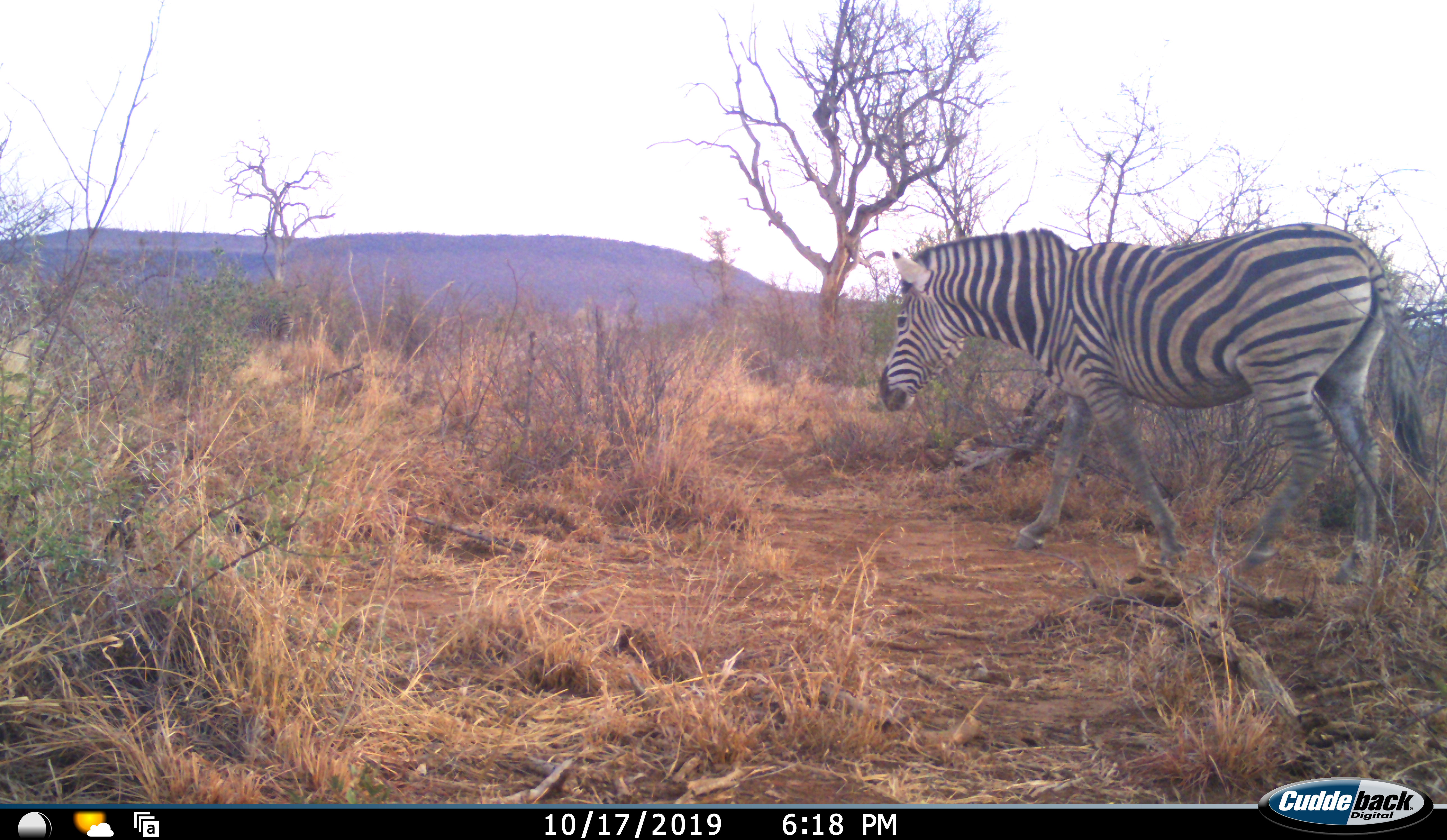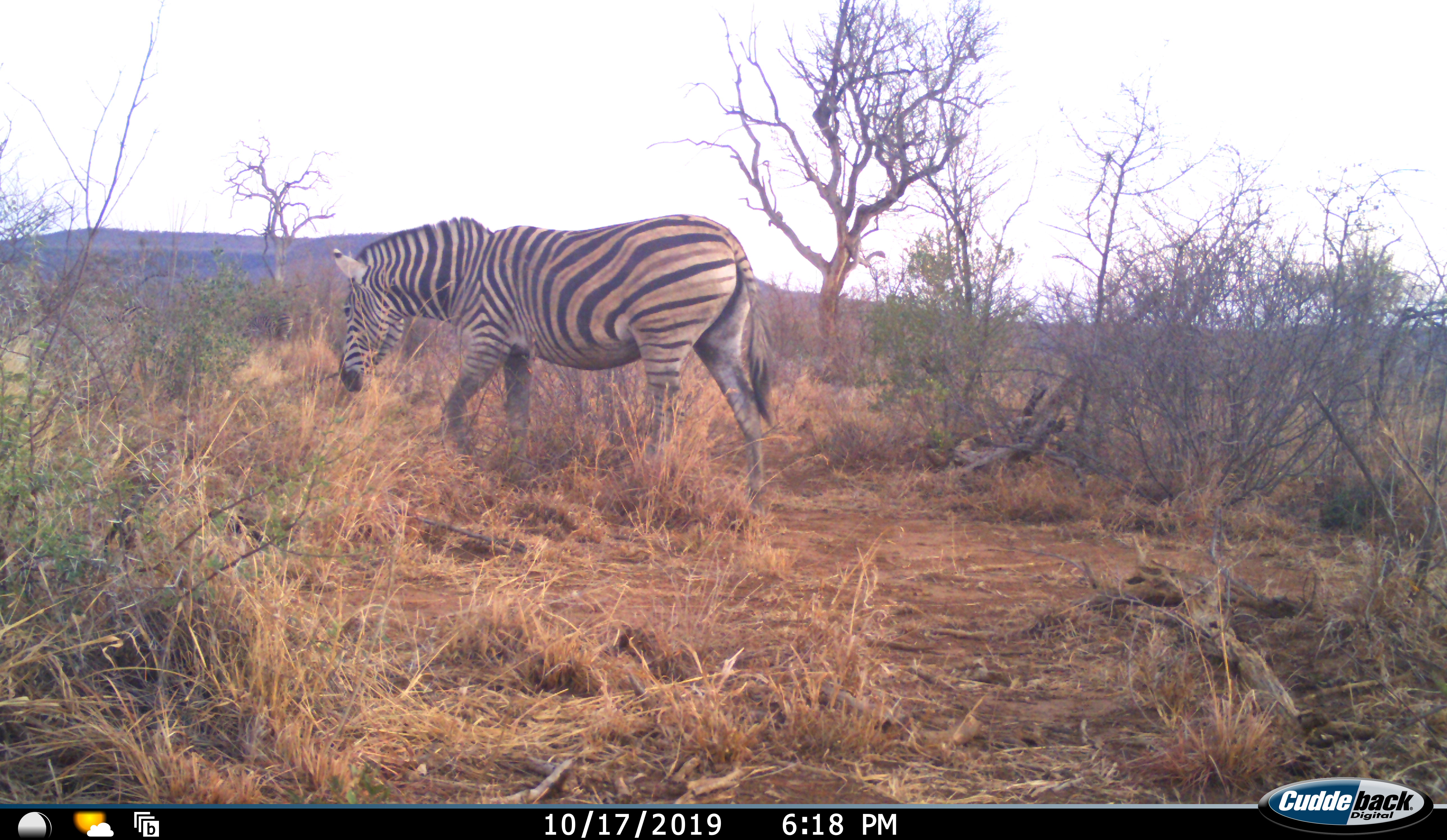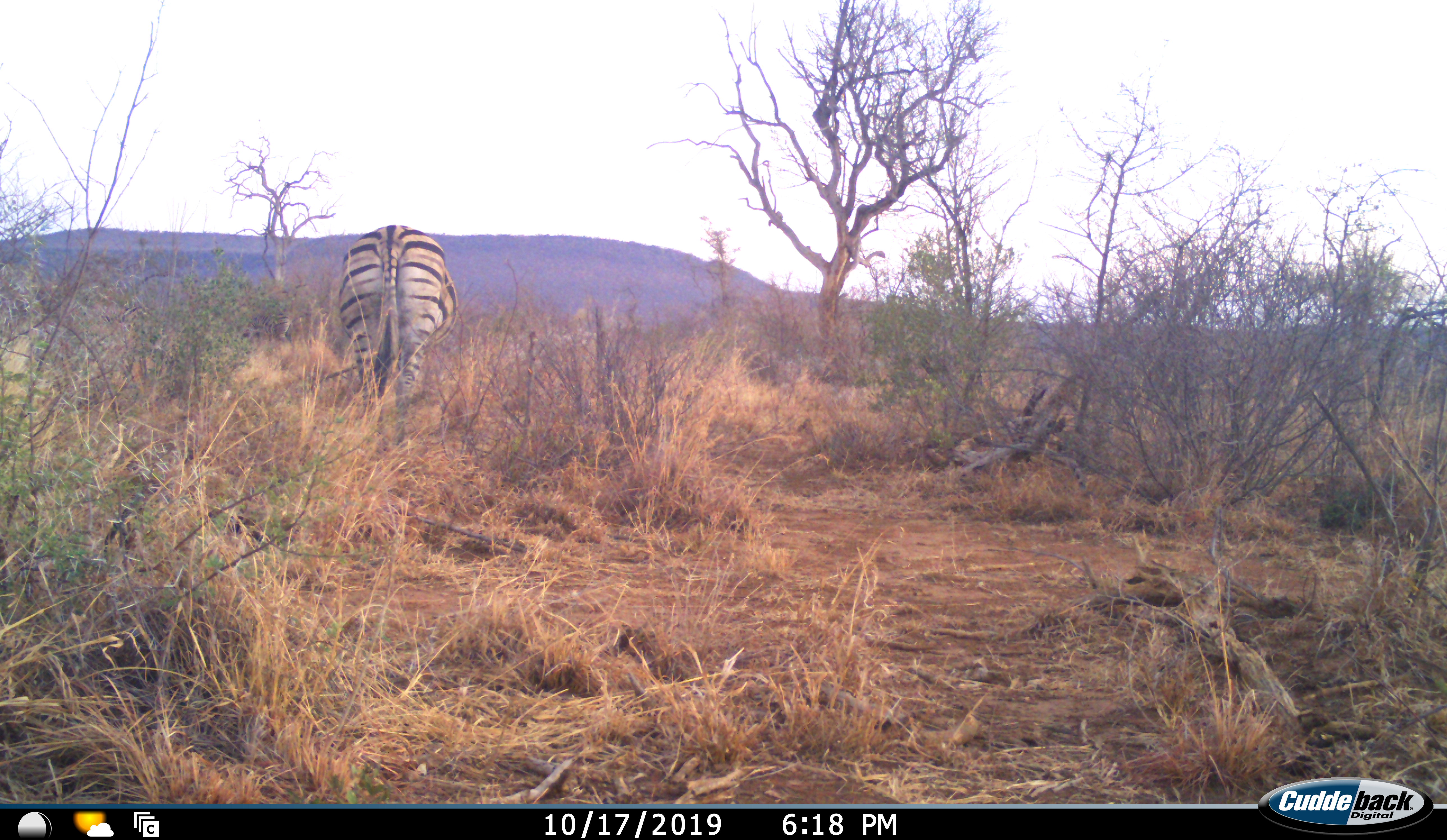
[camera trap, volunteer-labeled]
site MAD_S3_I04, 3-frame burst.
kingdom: Animalia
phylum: Chordata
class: Mammalia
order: Perissodactyla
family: Equidae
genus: Equus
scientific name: Equus quagga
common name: plains zebra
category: zebraplains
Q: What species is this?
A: Zebraplains (plains zebra) (Equus quagga).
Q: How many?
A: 1.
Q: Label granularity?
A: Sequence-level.